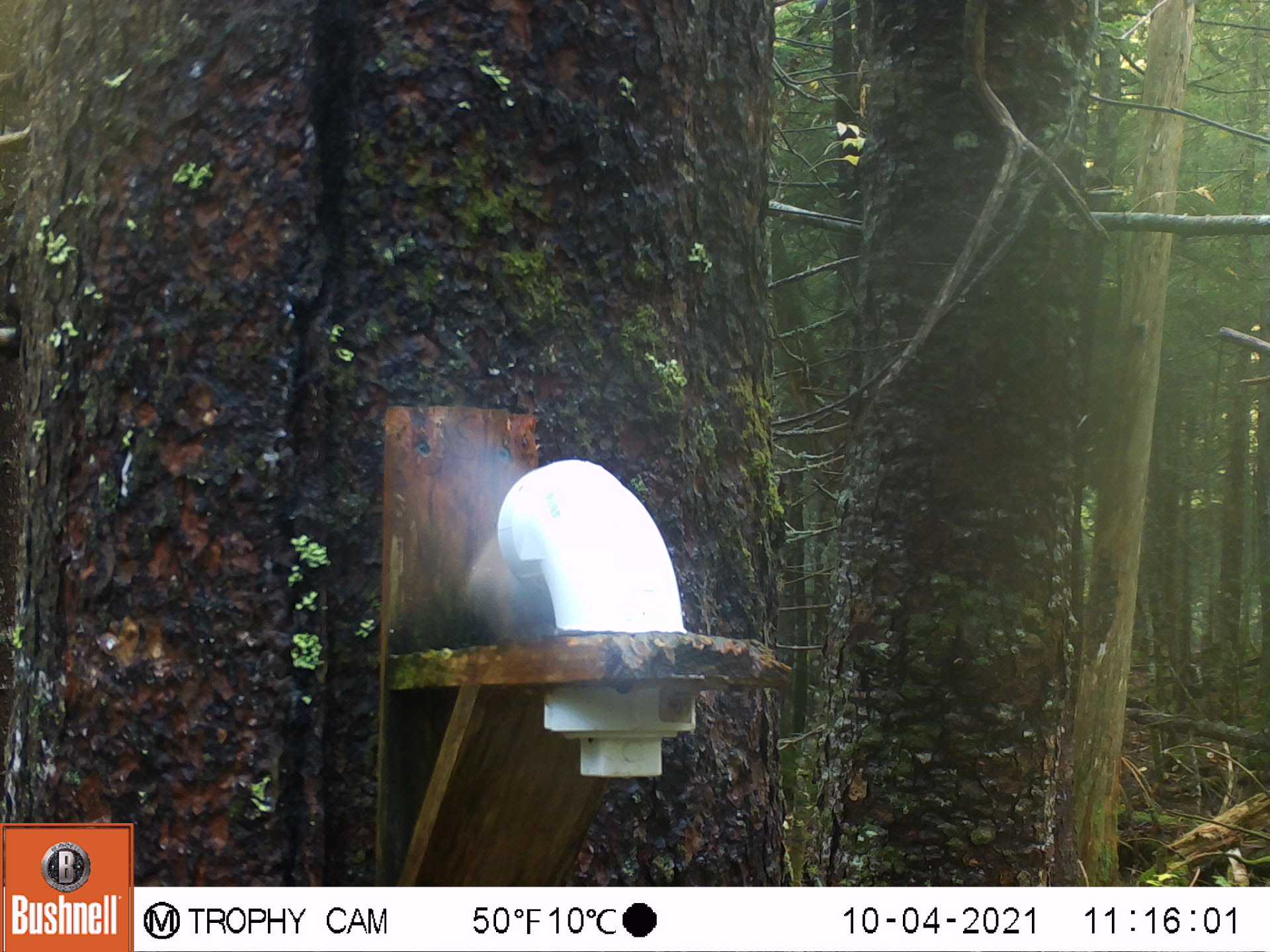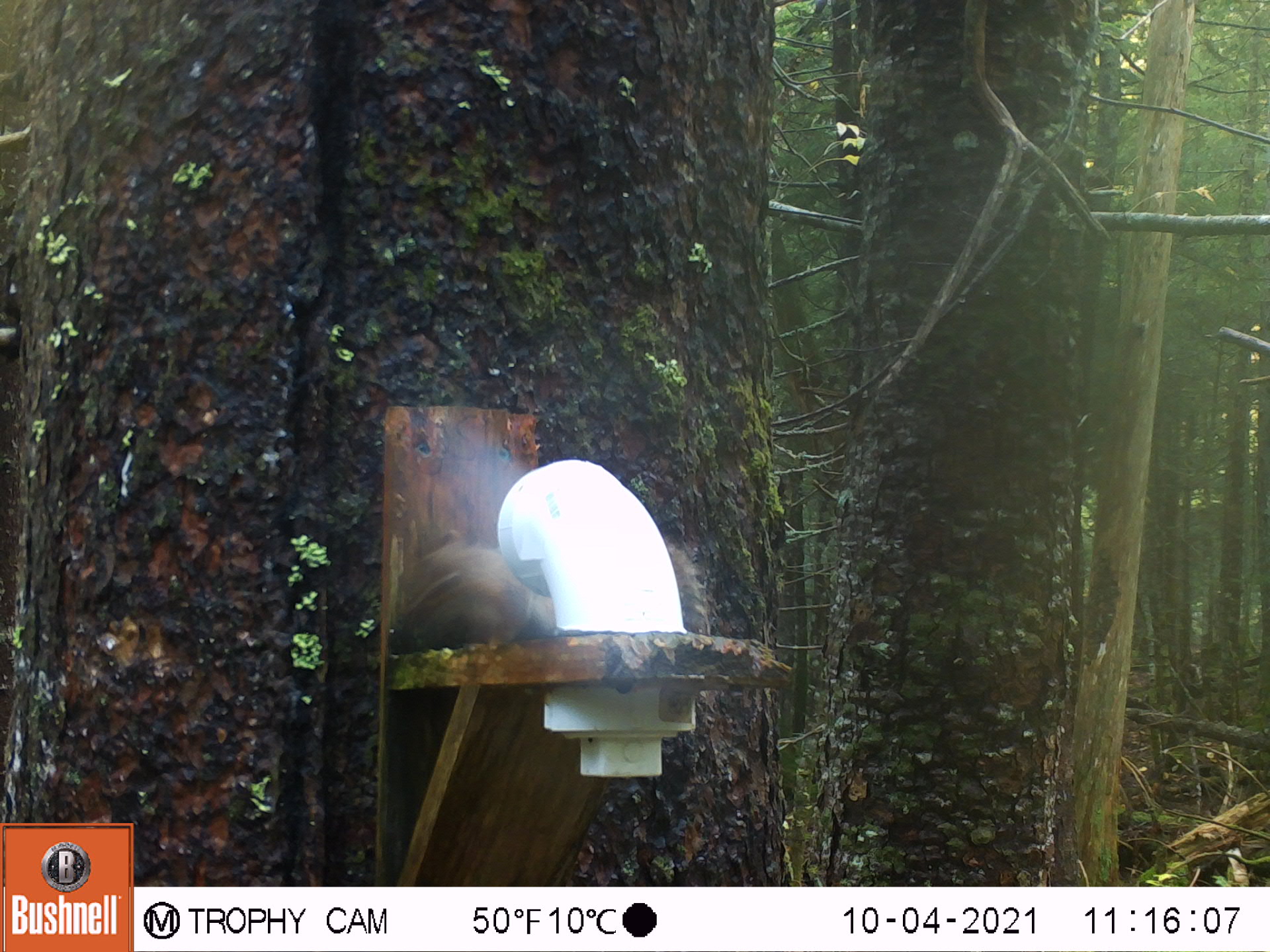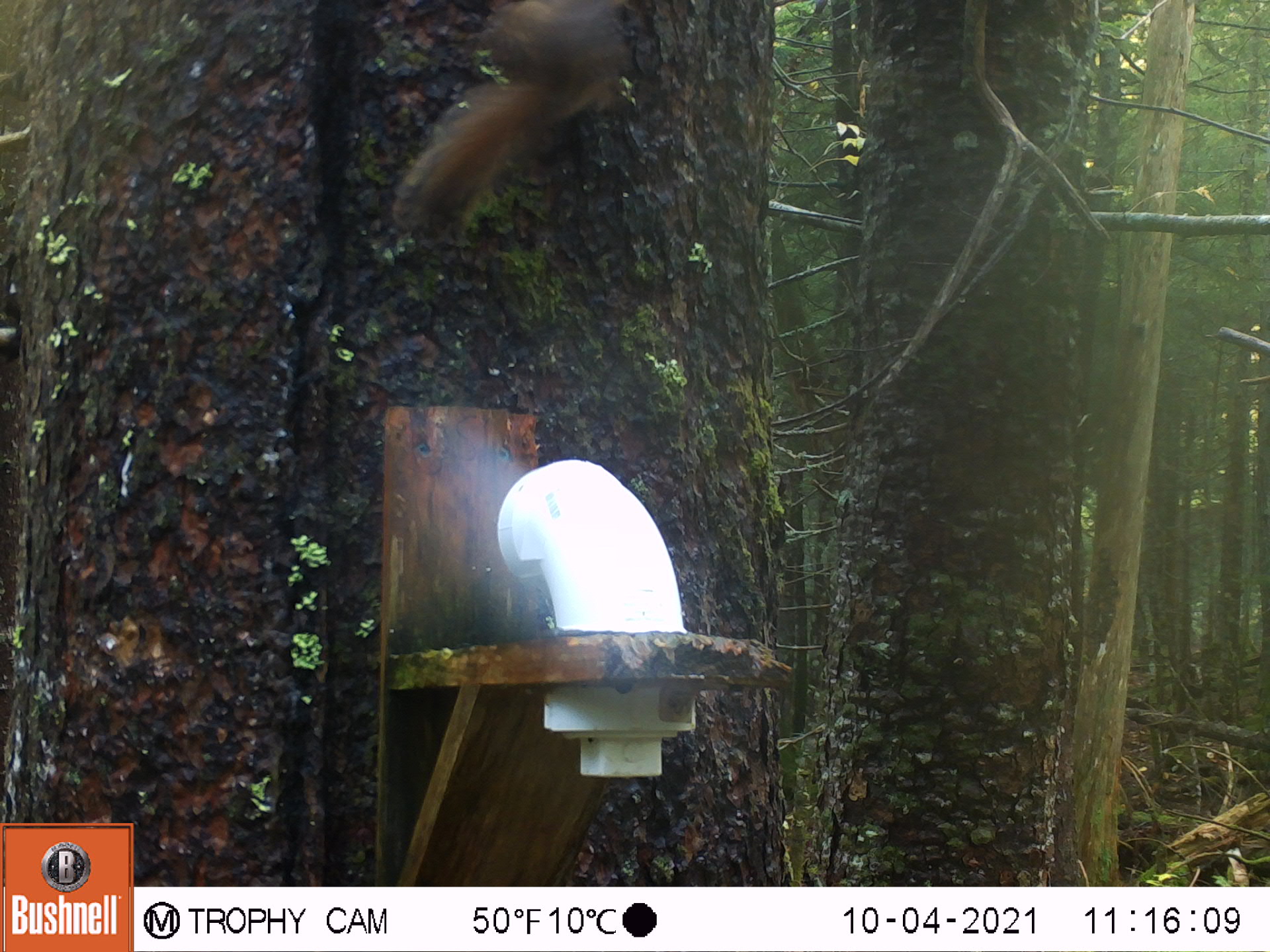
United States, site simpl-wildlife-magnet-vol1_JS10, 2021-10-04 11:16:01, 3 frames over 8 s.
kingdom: Animalia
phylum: Chordata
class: Mammalia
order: Rodentia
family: Sciuridae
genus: Tamiasciurus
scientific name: Tamiasciurus hudsonicus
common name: red squirrel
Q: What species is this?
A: Red squirrel (Tamiasciurus hudsonicus).